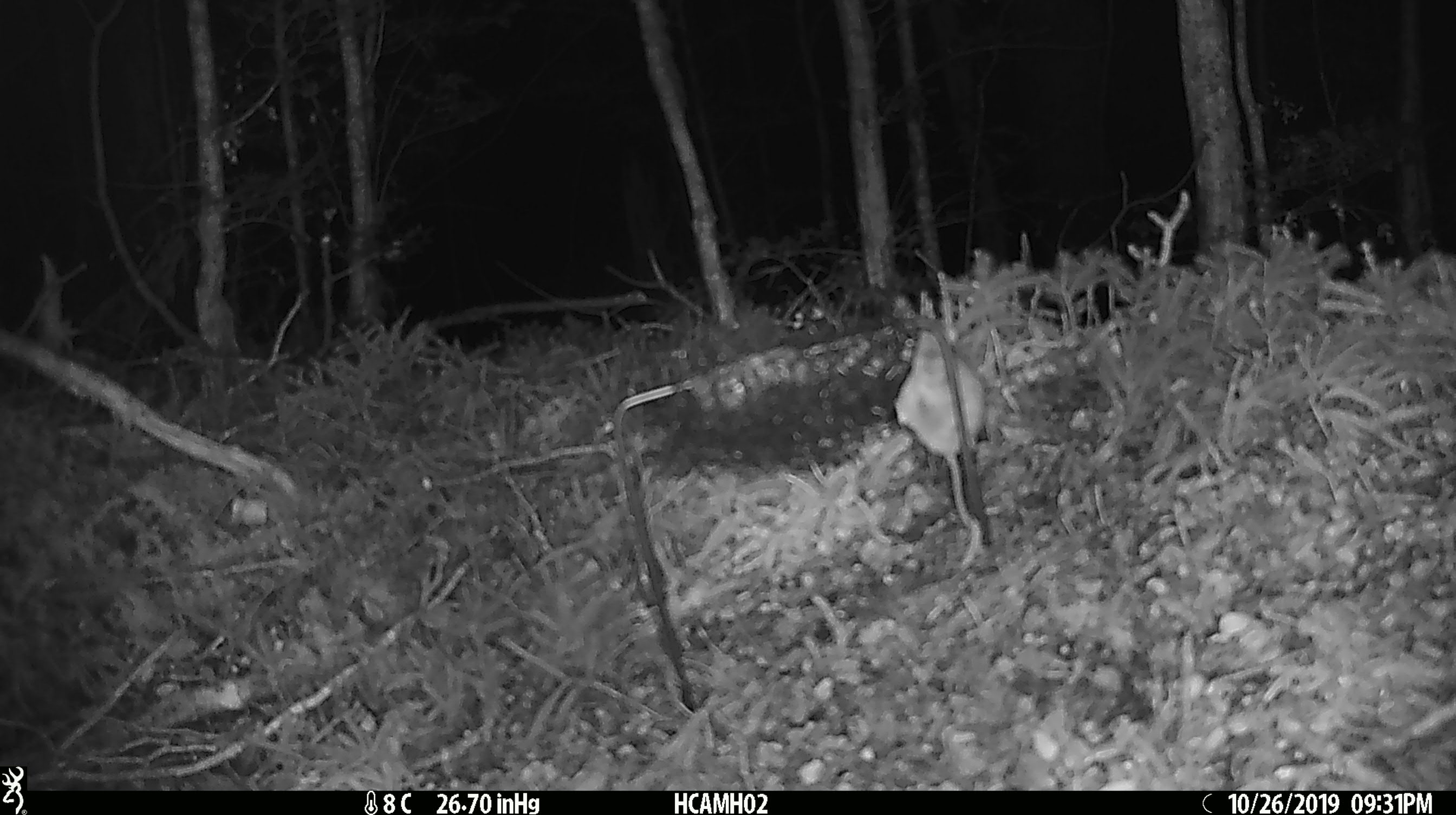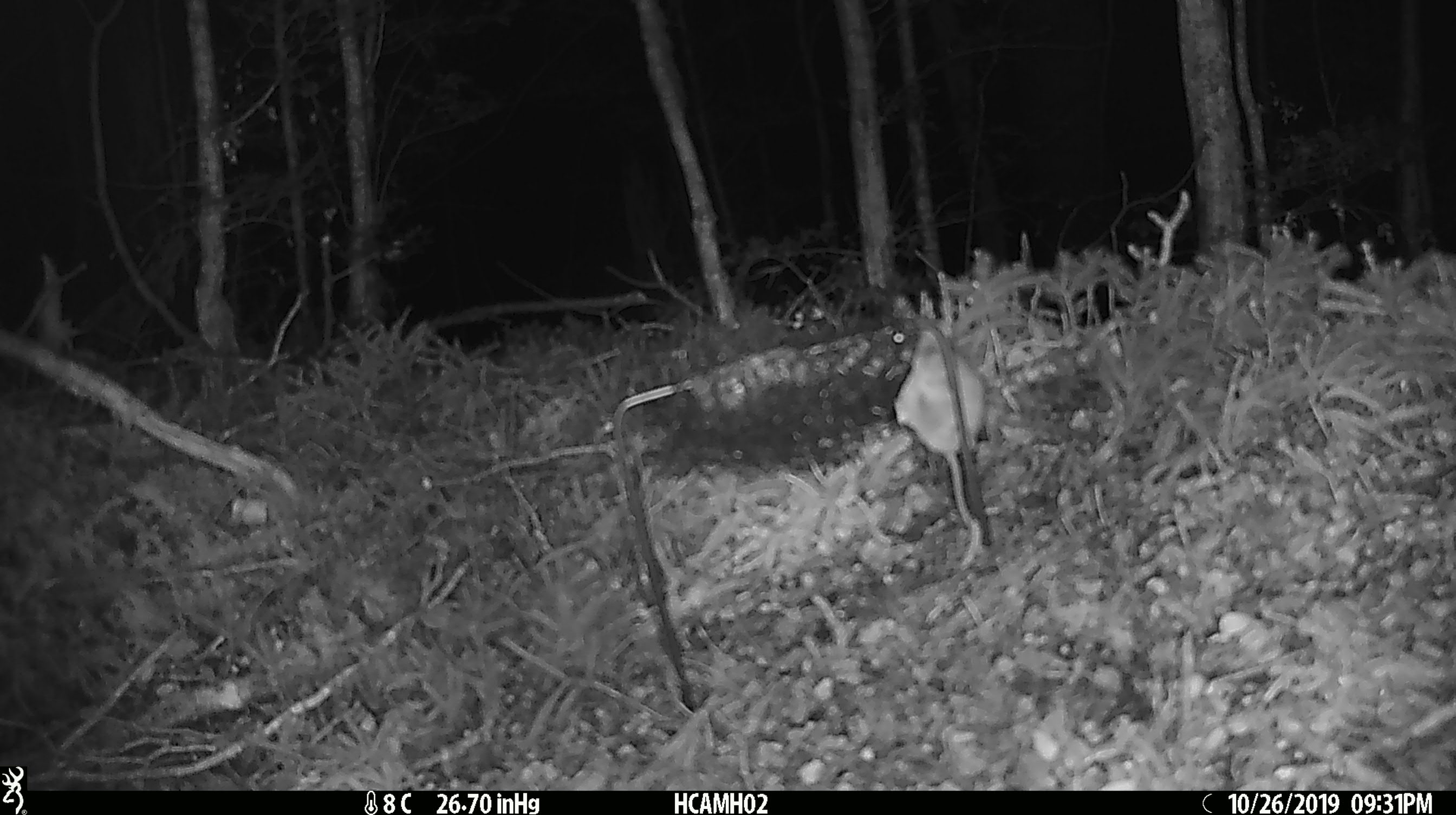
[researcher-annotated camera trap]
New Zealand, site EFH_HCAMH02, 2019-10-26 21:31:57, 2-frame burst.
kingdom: Animalia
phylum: Chordata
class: Mammalia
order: Rodentia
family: Muridae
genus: Mus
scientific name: Mus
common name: mouse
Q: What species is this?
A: Mouse (Mus).